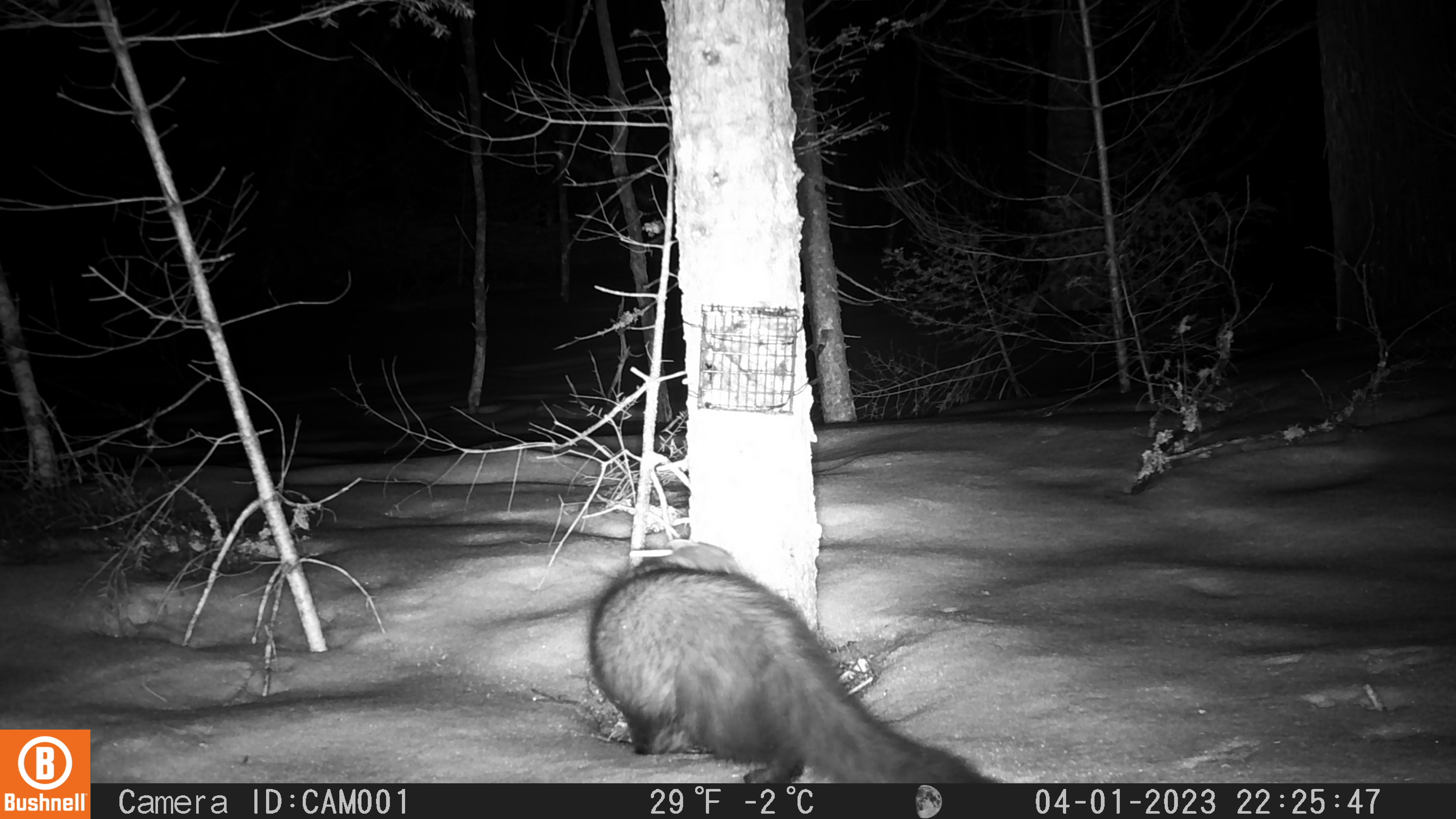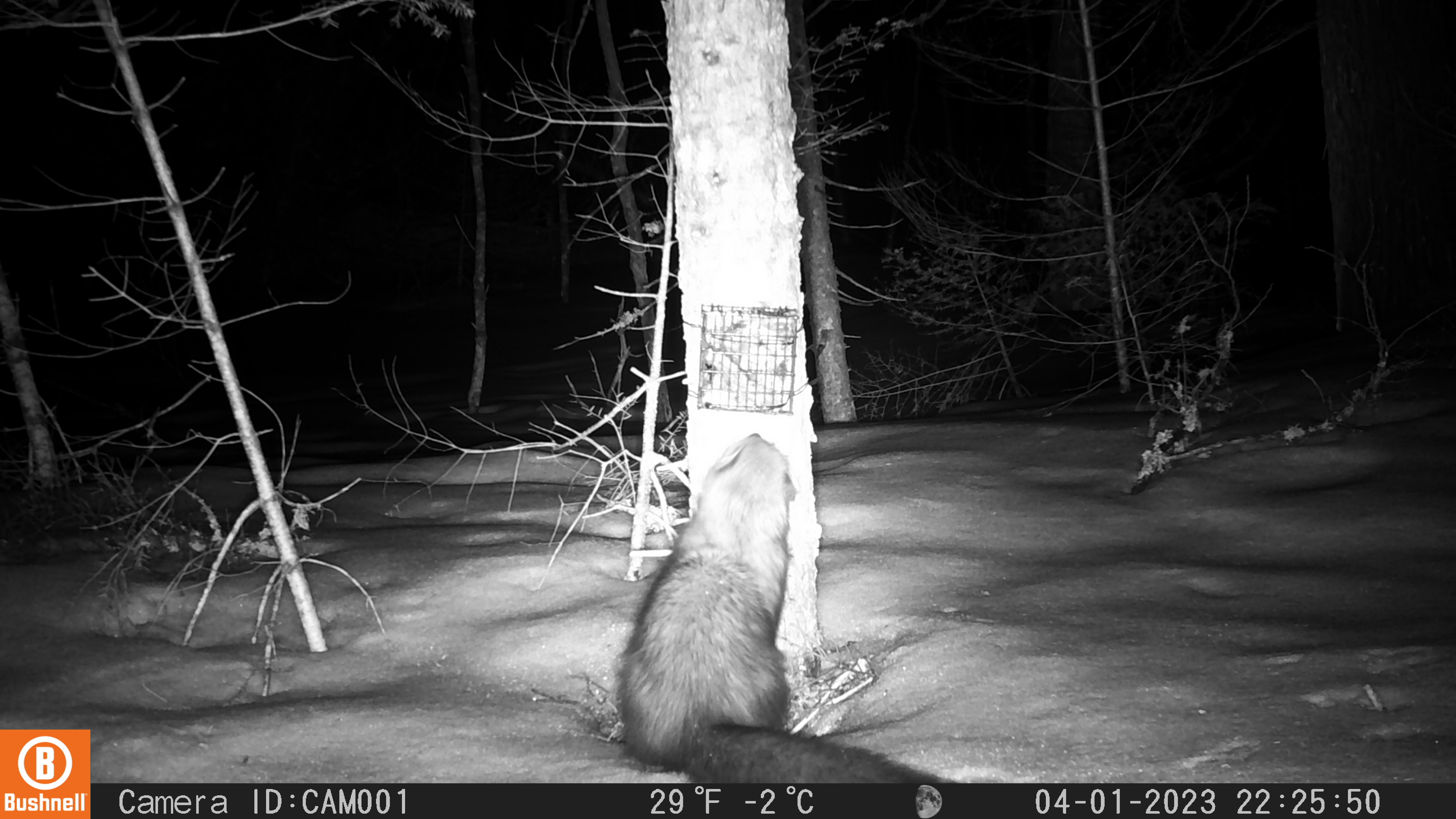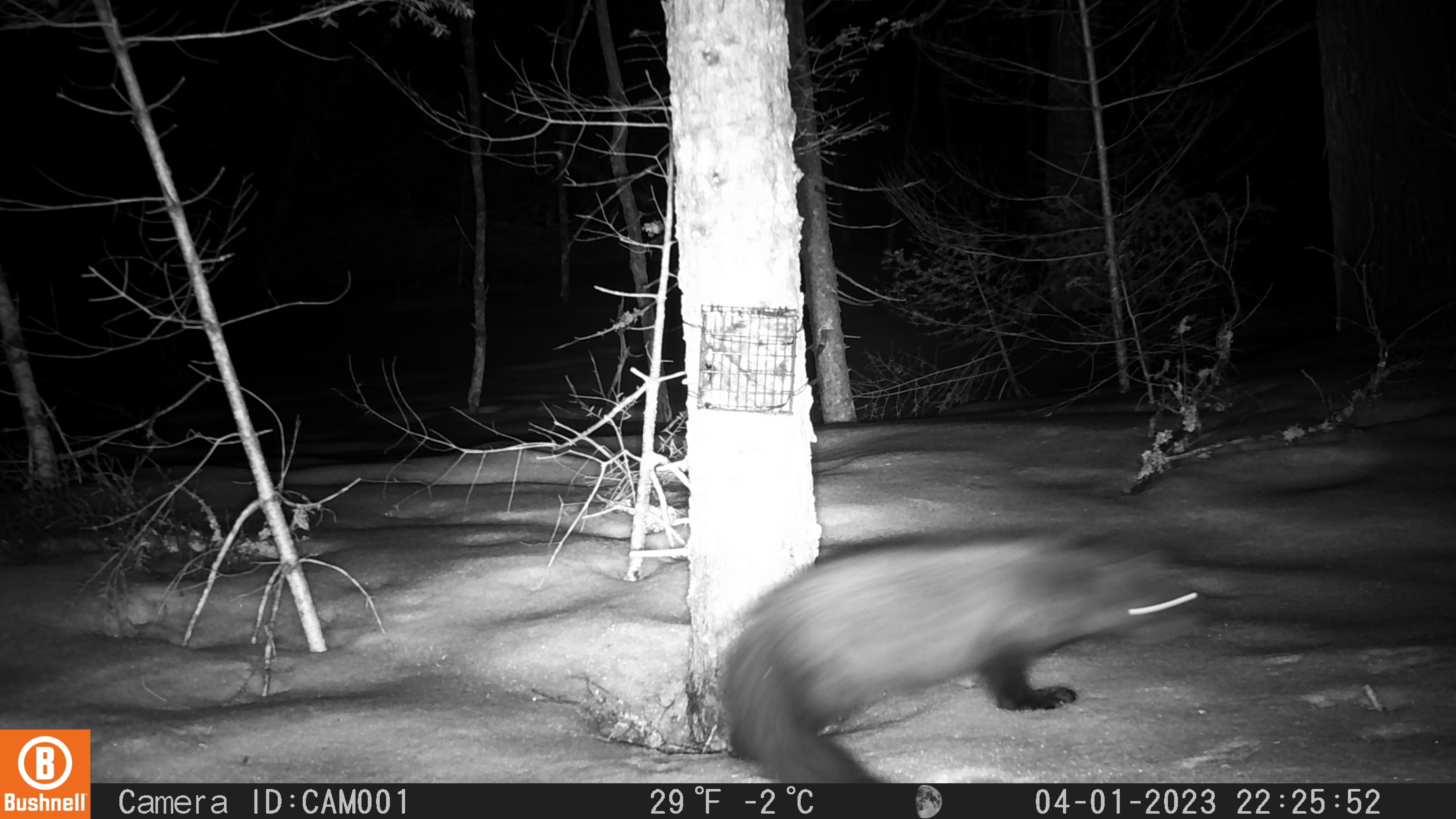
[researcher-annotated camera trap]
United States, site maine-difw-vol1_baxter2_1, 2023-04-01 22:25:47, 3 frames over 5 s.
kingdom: Animalia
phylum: Chordata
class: Mammalia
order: Carnivora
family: Mustelidae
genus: Pekania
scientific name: Pekania pennanti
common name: fisher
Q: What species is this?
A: Fisher (Pekania pennanti).